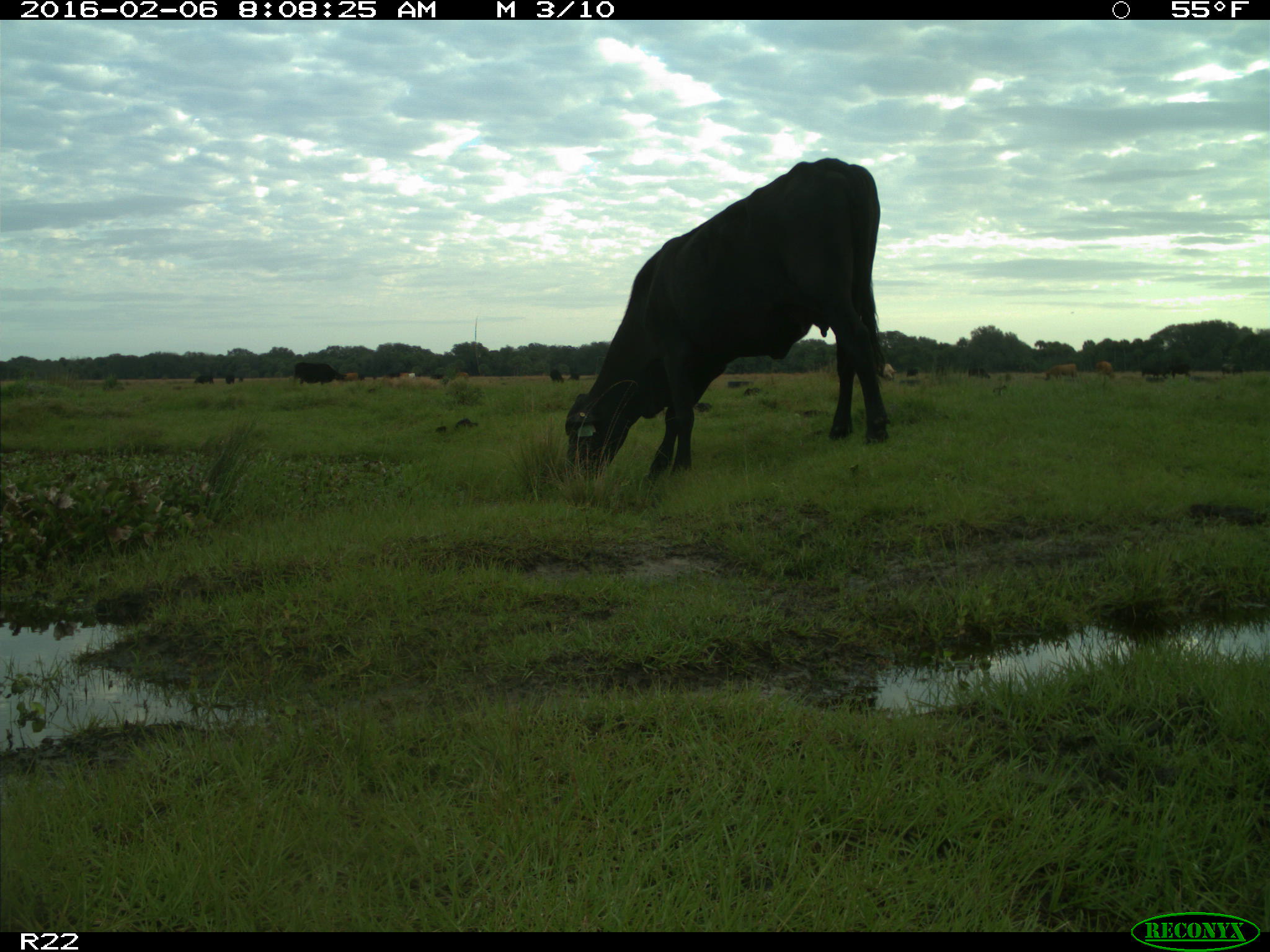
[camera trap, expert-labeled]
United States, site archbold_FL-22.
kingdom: Animalia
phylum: Chordata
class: Mammalia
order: Artiodactyla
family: Bovidae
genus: Bos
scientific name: Bos taurus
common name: domestic cow